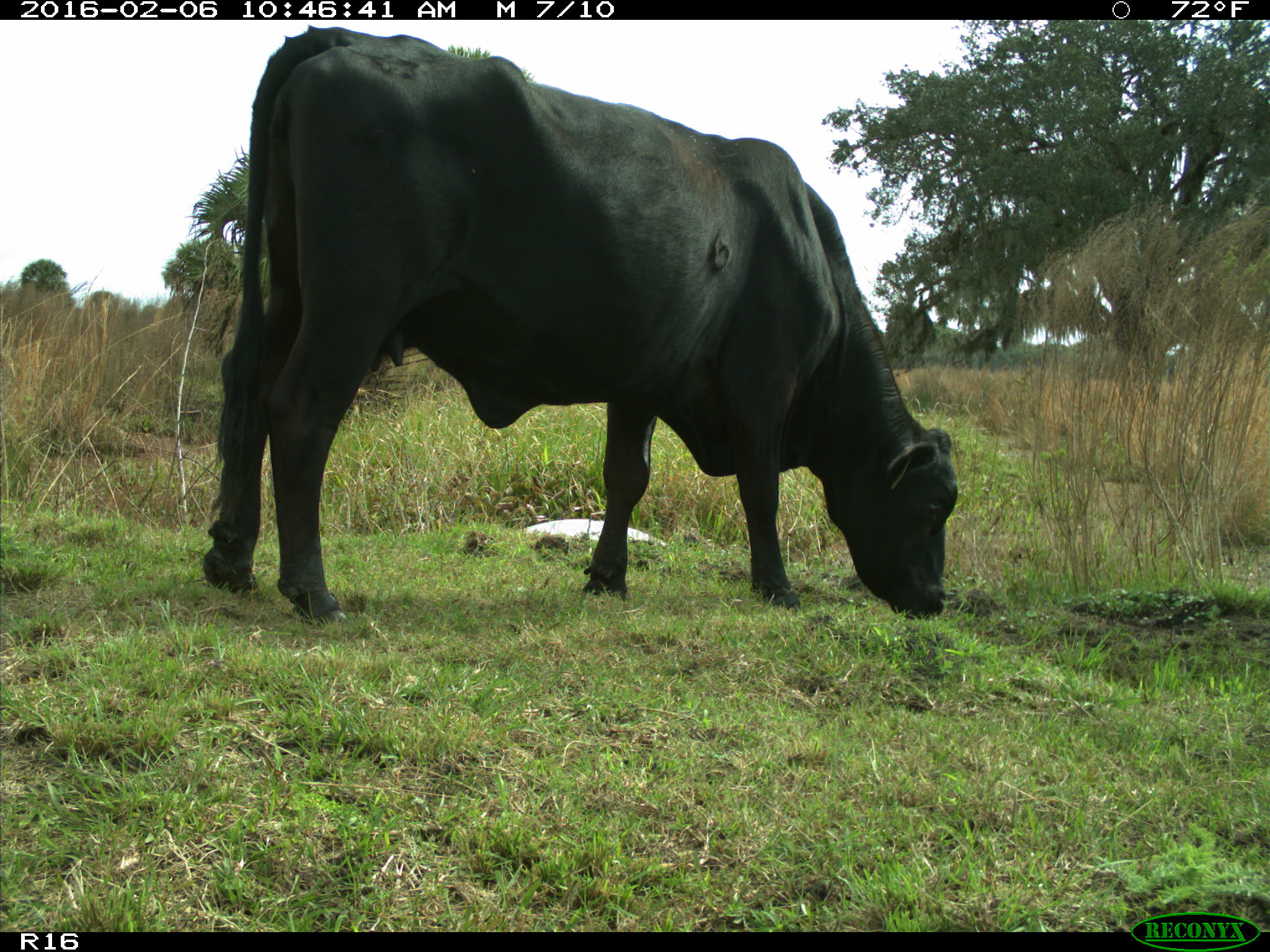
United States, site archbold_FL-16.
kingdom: Animalia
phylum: Chordata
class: Mammalia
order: Artiodactyla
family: Bovidae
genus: Bos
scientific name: Bos taurus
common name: domestic cow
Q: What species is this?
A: Bos taurus (domestic cow).